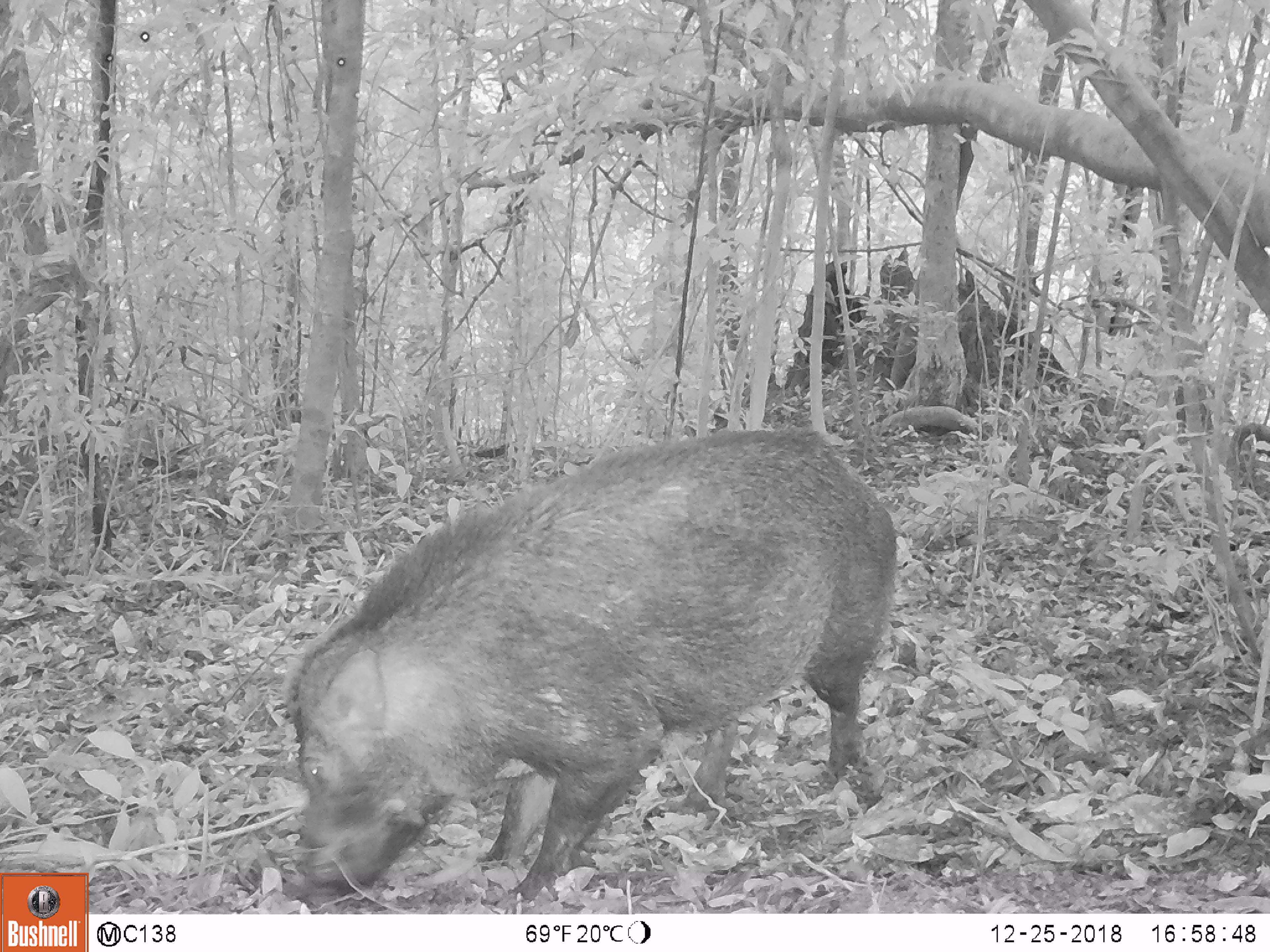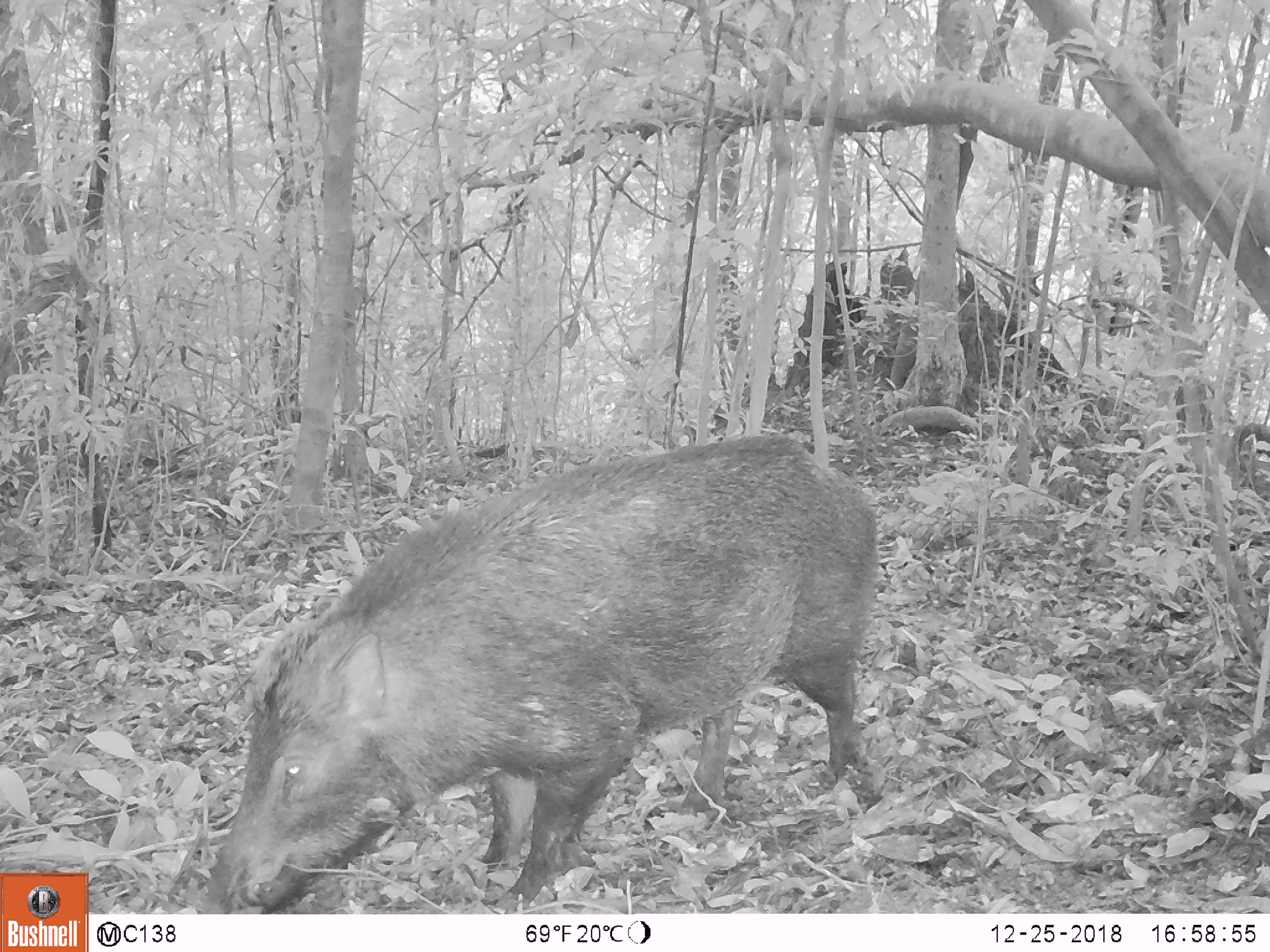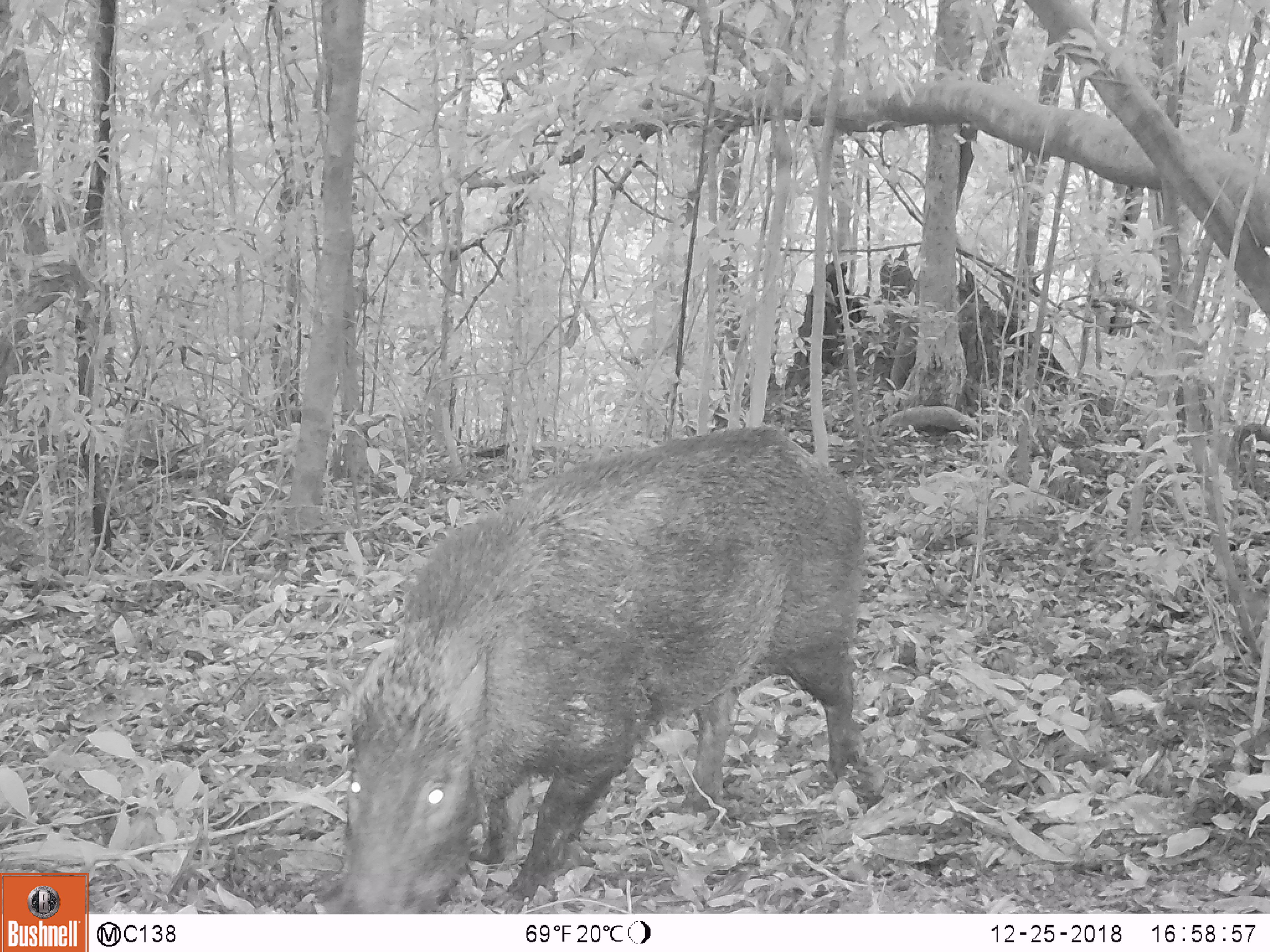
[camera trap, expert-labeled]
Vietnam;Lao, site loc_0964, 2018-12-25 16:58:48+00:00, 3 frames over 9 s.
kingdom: Animalia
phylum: Chordata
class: Mammalia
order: Artiodactyla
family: Suidae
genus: Sus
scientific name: Sus scrofa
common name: eurasian wild pig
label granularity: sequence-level